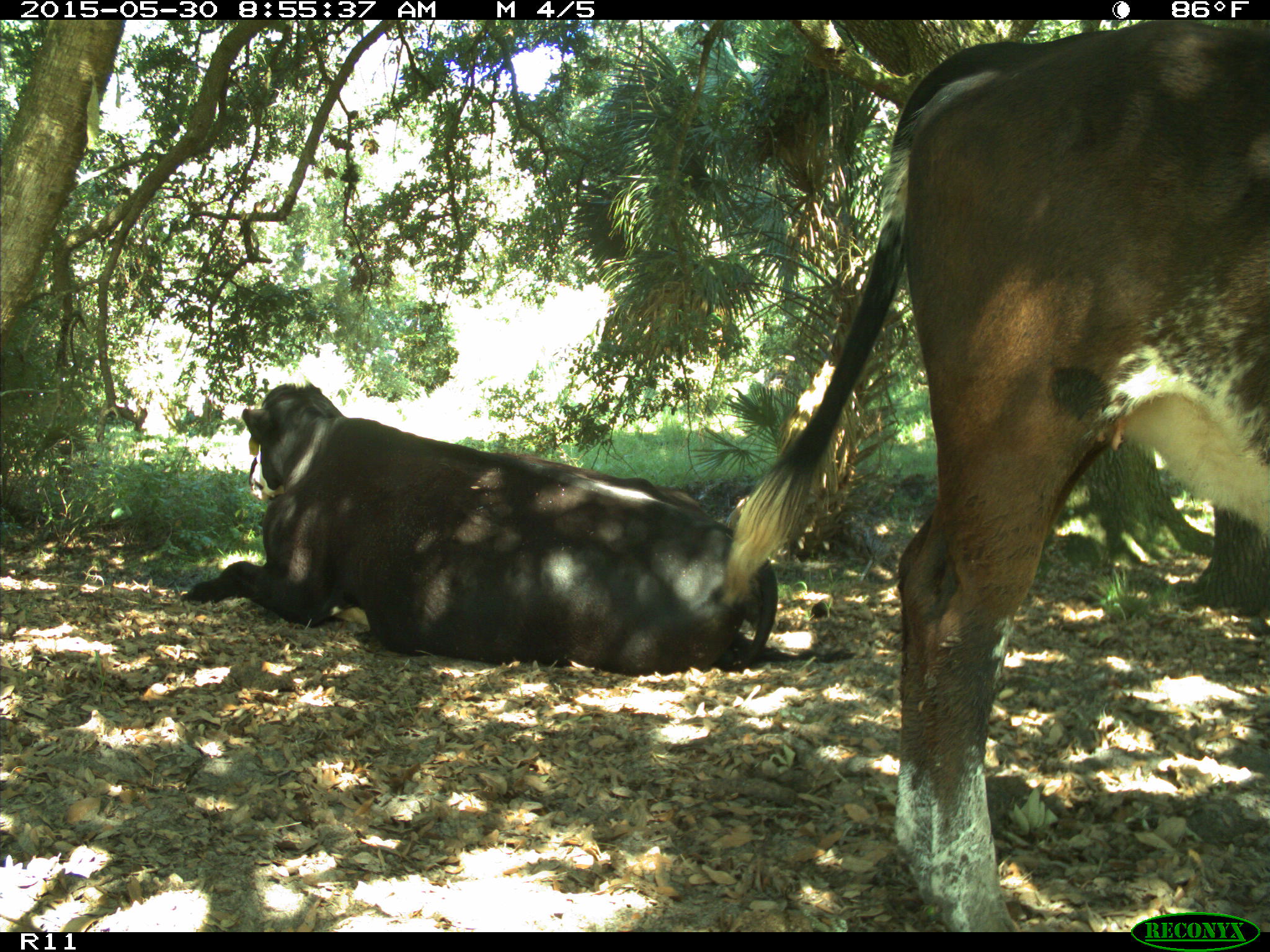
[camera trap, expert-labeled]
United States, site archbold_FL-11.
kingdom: Animalia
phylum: Chordata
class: Mammalia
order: Artiodactyla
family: Bovidae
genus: Bos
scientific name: Bos taurus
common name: domestic cow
Bos taurus (domestic cow).